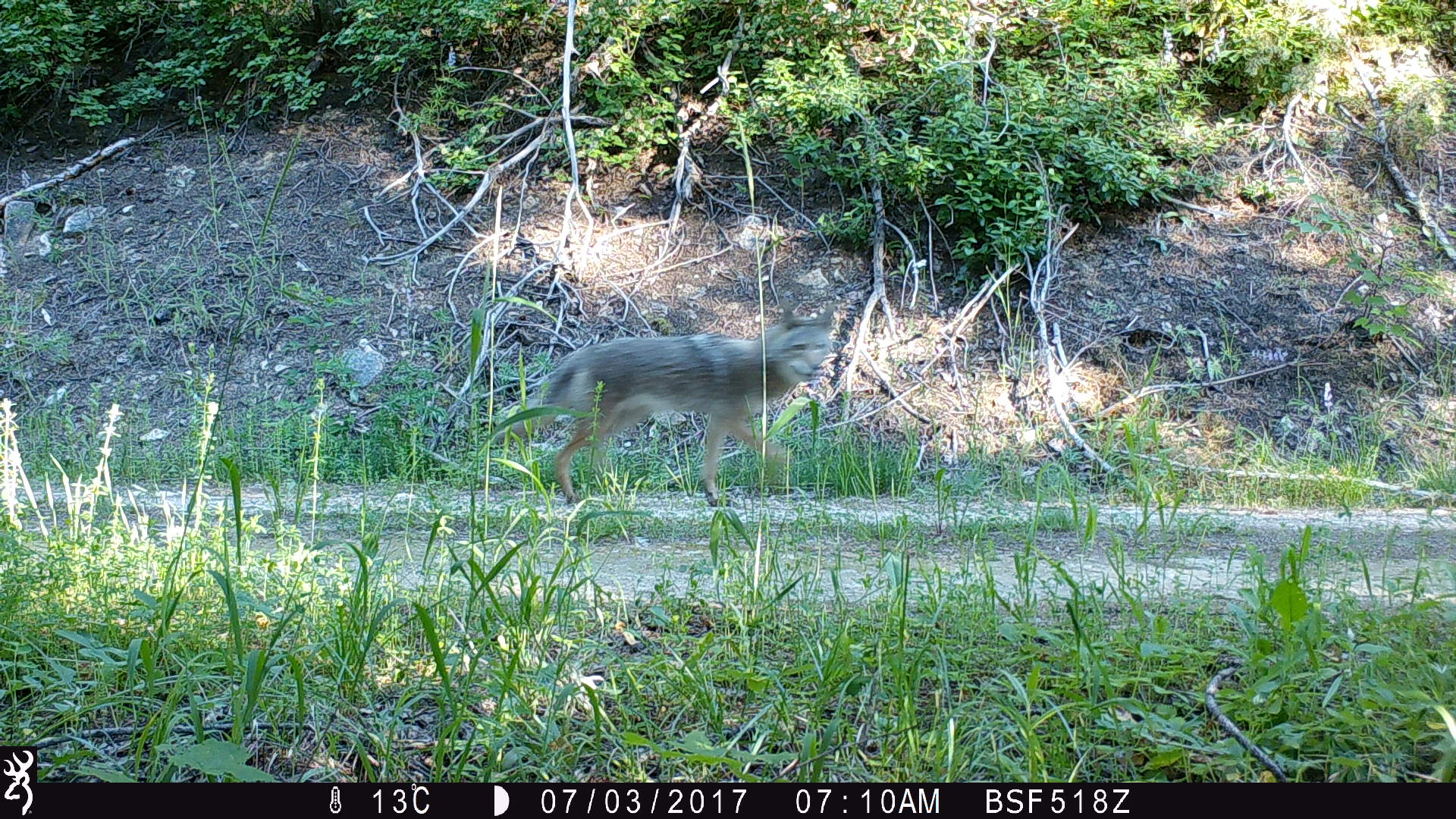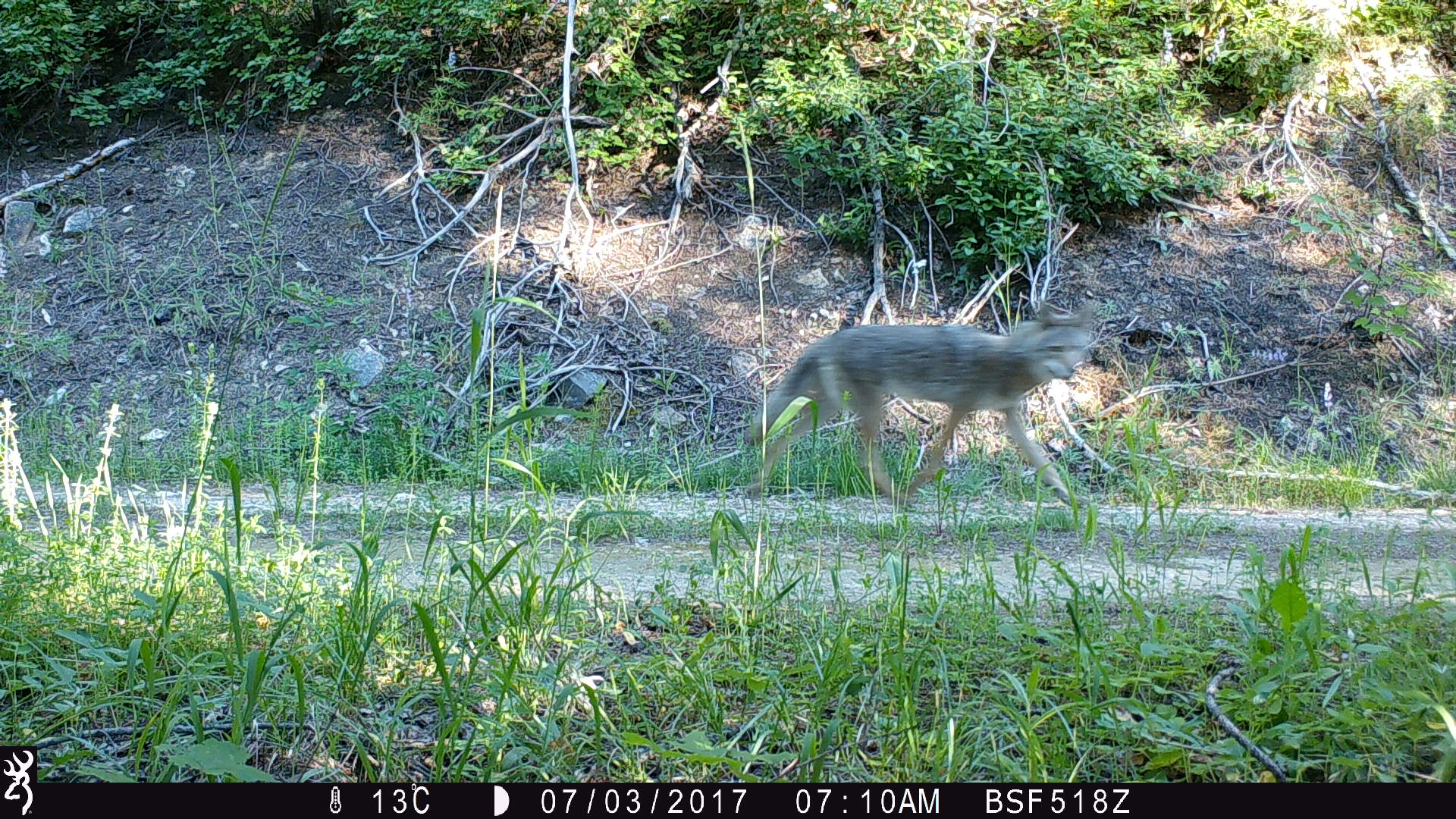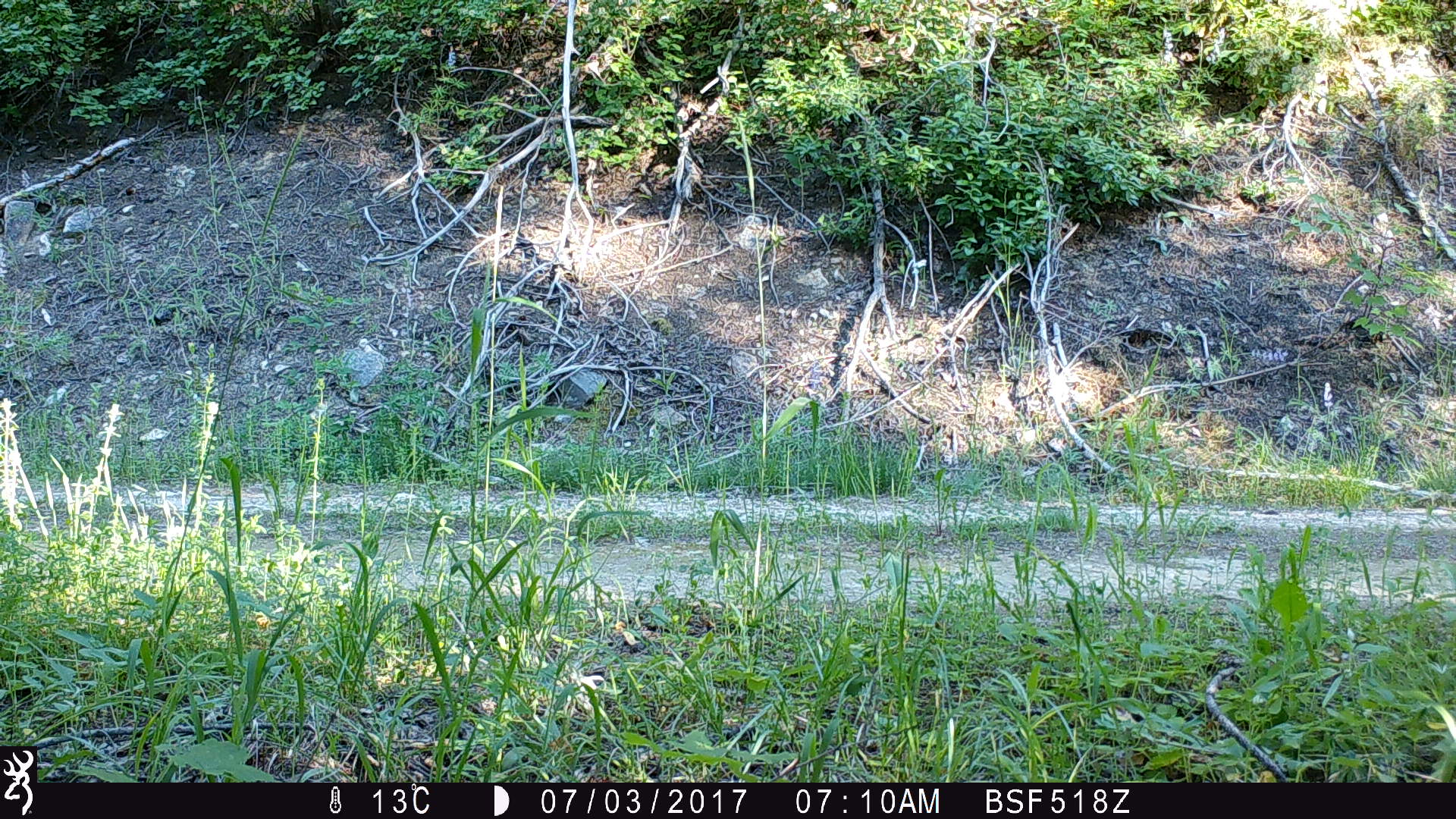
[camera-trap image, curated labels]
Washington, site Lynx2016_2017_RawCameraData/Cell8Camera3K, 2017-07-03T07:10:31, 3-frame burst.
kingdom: Animalia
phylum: Chordata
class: Mammalia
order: Carnivora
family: Canidae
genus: Canis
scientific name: Canis latrans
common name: coyote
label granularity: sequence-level